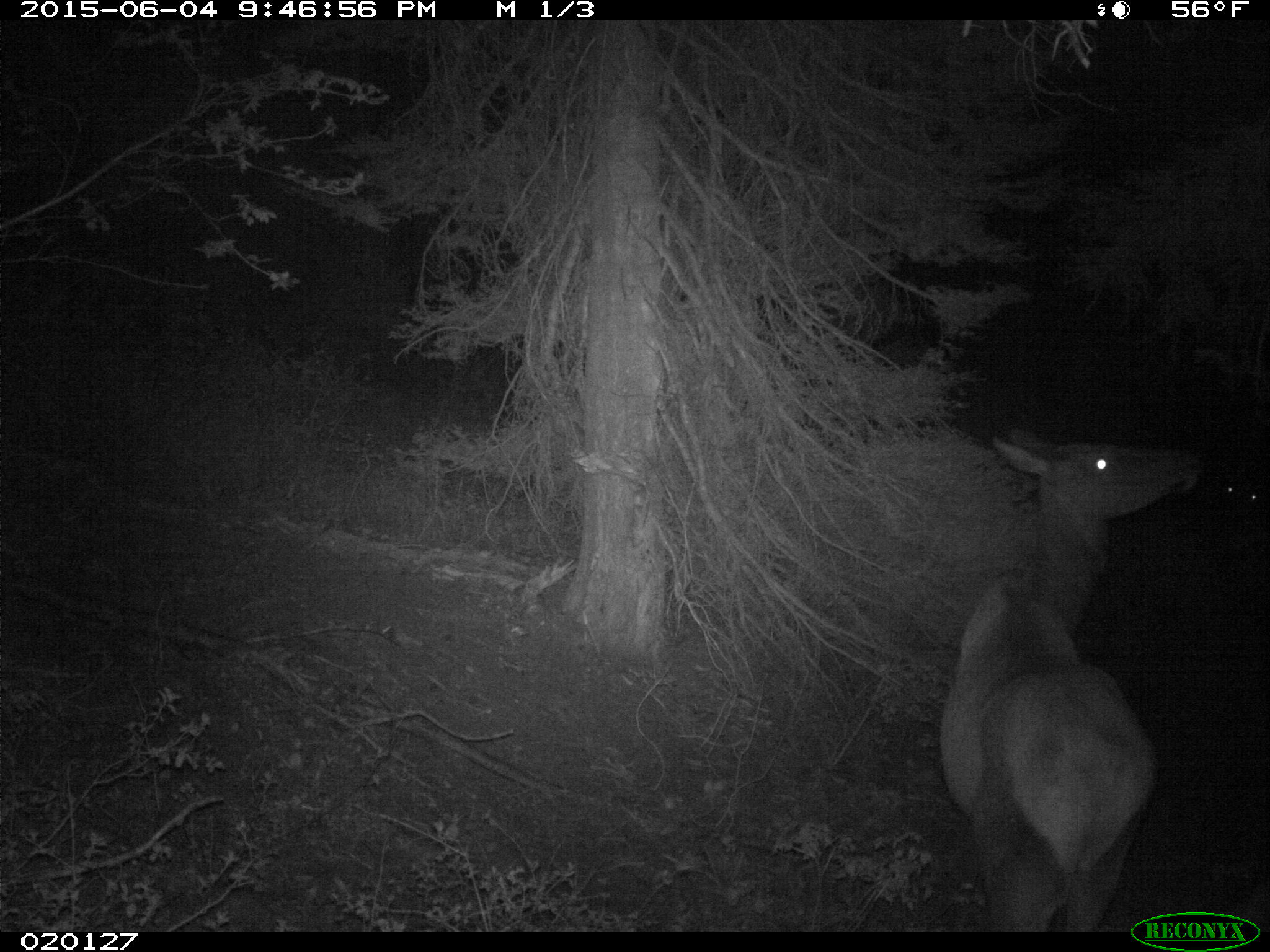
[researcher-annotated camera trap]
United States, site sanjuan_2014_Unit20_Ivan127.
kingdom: Animalia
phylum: Chordata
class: Mammalia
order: Artiodactyla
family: Cervidae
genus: Cervus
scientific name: Cervus elaphus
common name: red deer